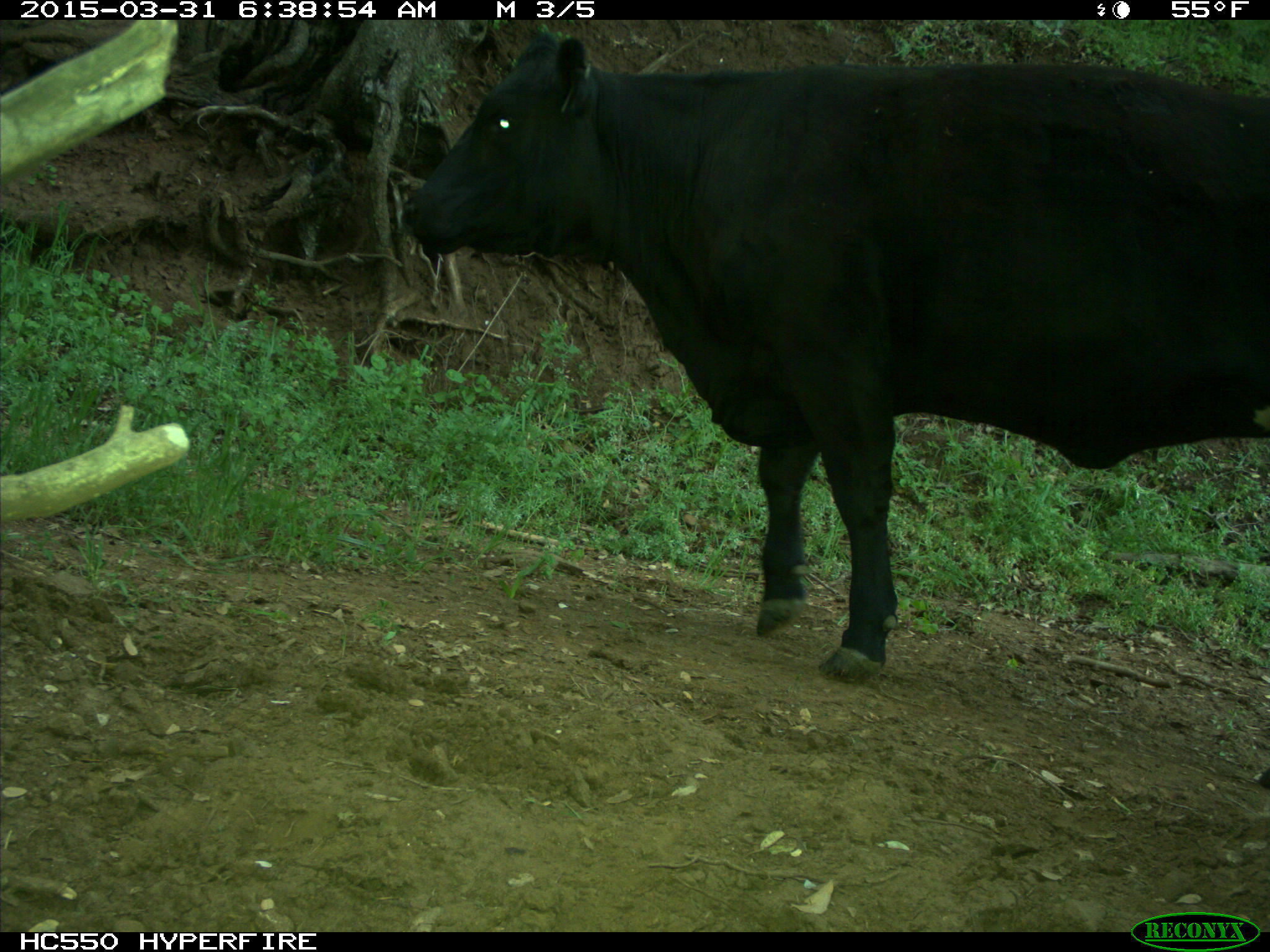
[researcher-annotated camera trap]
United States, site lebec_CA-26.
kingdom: Animalia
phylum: Chordata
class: Mammalia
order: Artiodactyla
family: Bovidae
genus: Bos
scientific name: Bos taurus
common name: domestic cow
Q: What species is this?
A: Bos taurus (domestic cow).